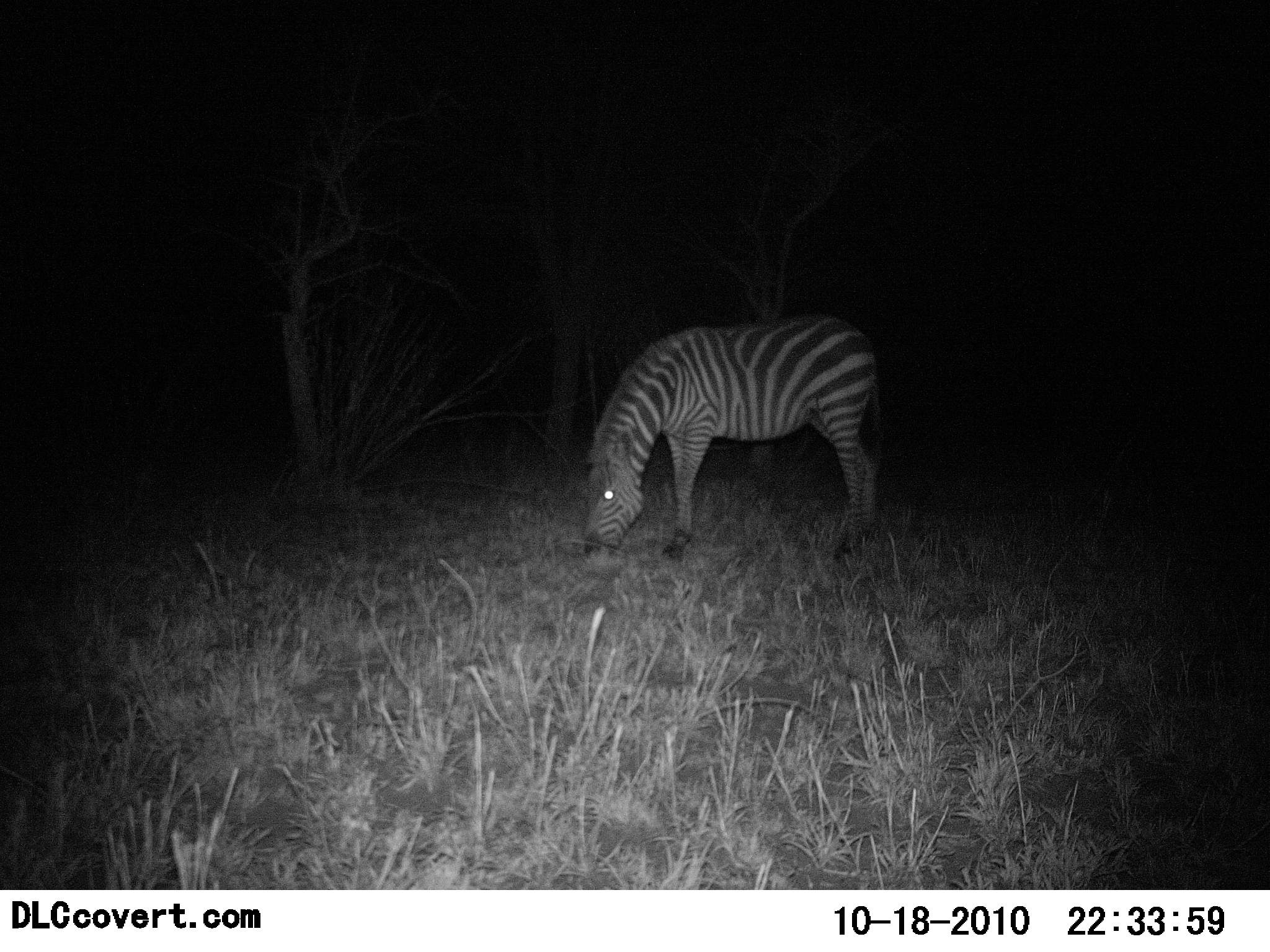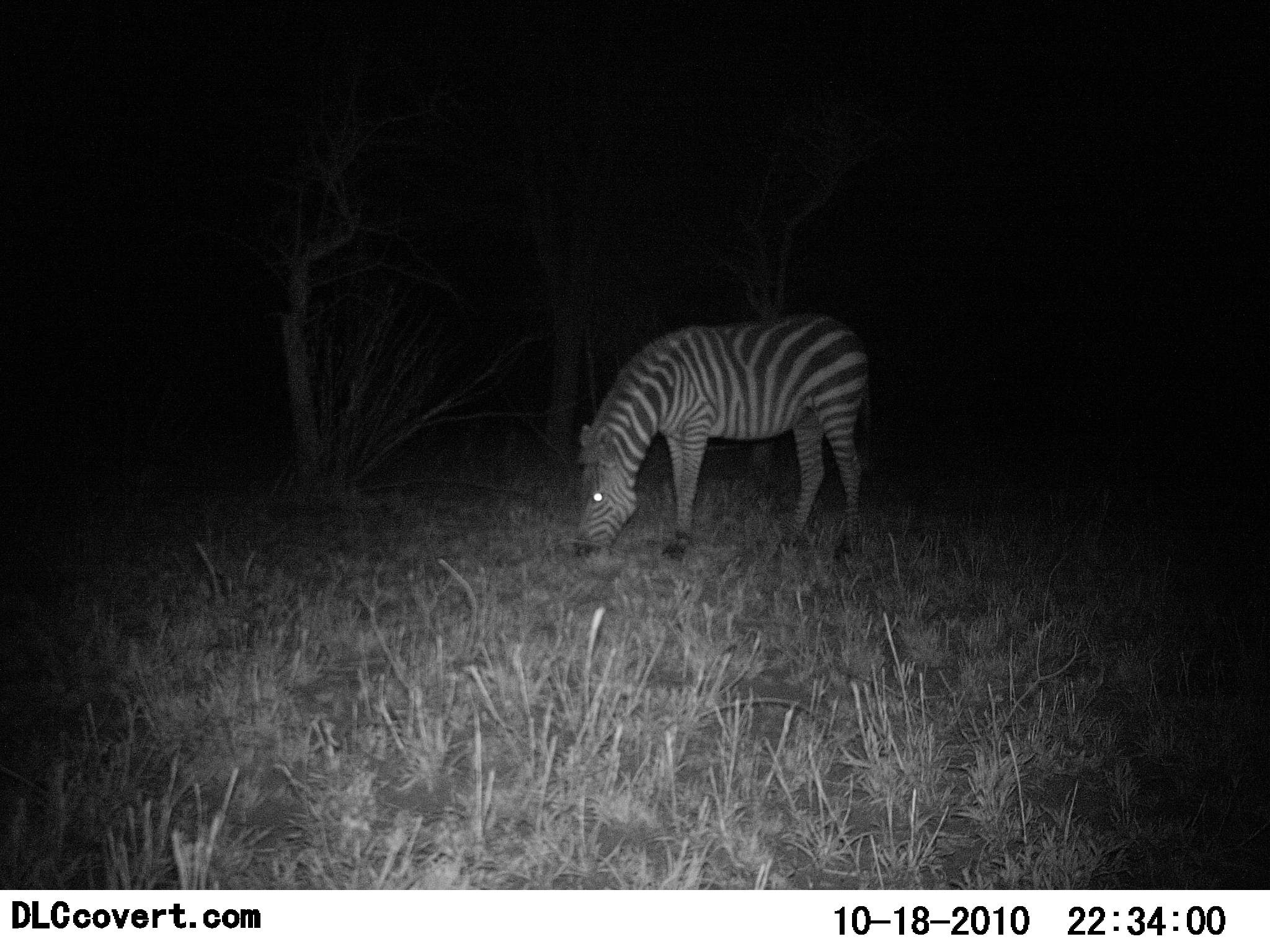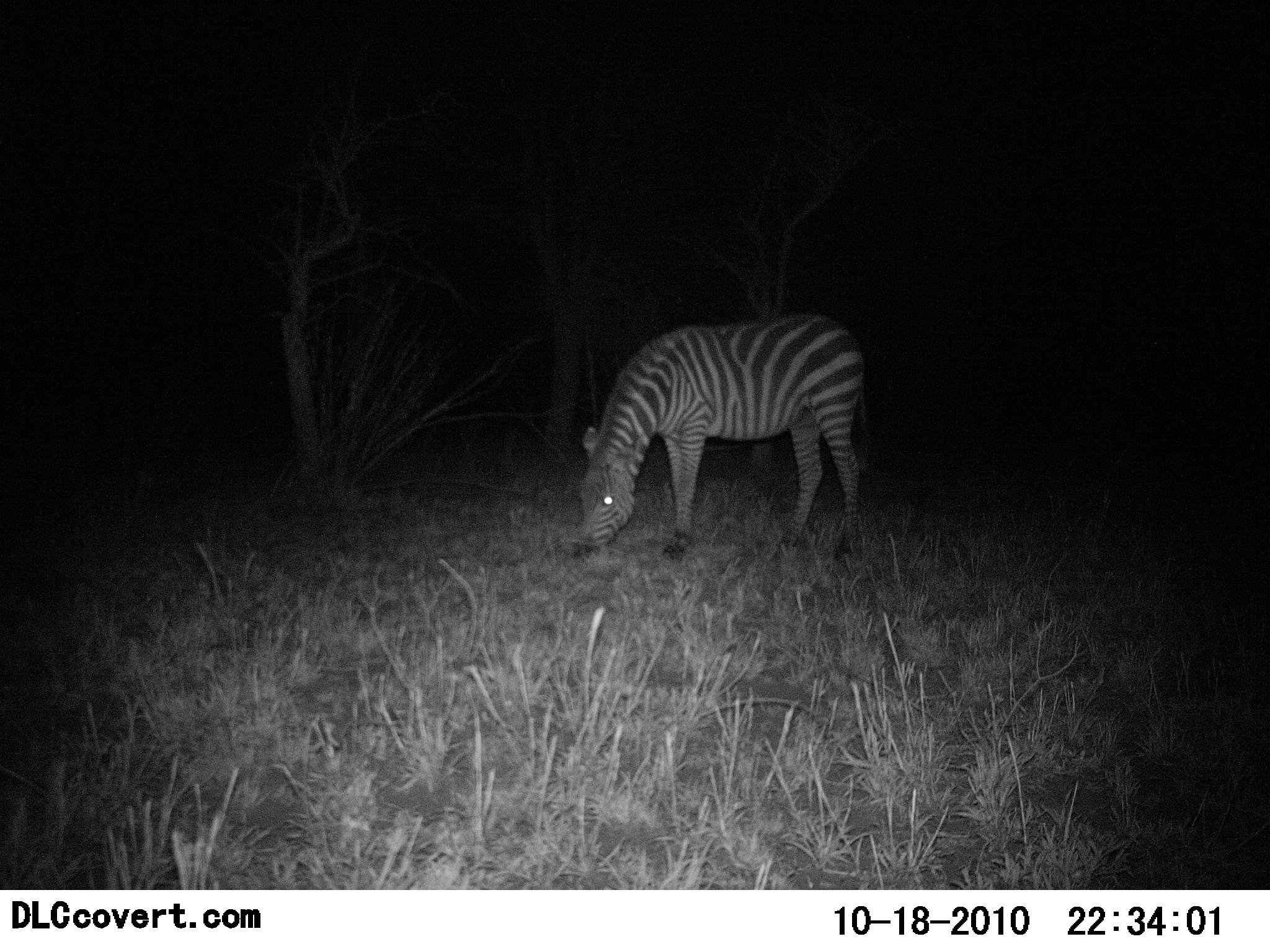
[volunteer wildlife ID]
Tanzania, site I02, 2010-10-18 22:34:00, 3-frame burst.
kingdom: Animalia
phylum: Chordata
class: Mammalia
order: Perissodactyla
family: Equidae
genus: Equus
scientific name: Equus quagga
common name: plains zebra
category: zebra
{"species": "zebra (plains zebra) (Equus quagga)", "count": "1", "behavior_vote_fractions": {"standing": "31%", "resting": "0%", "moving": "6%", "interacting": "0%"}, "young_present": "0%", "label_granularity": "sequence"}